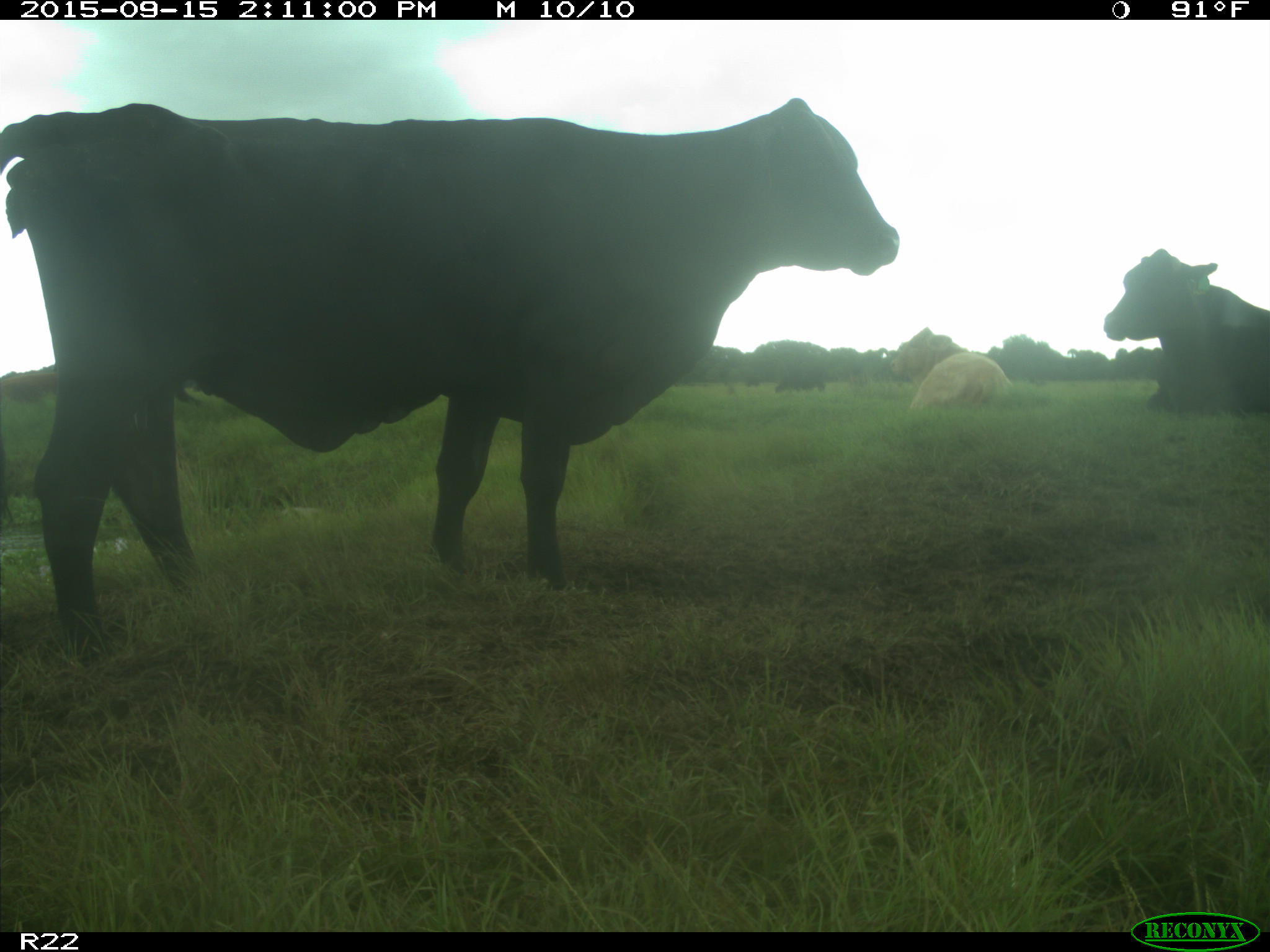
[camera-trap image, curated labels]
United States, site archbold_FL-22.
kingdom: Animalia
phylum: Chordata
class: Mammalia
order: Artiodactyla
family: Bovidae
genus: Bos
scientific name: Bos taurus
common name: domestic cow